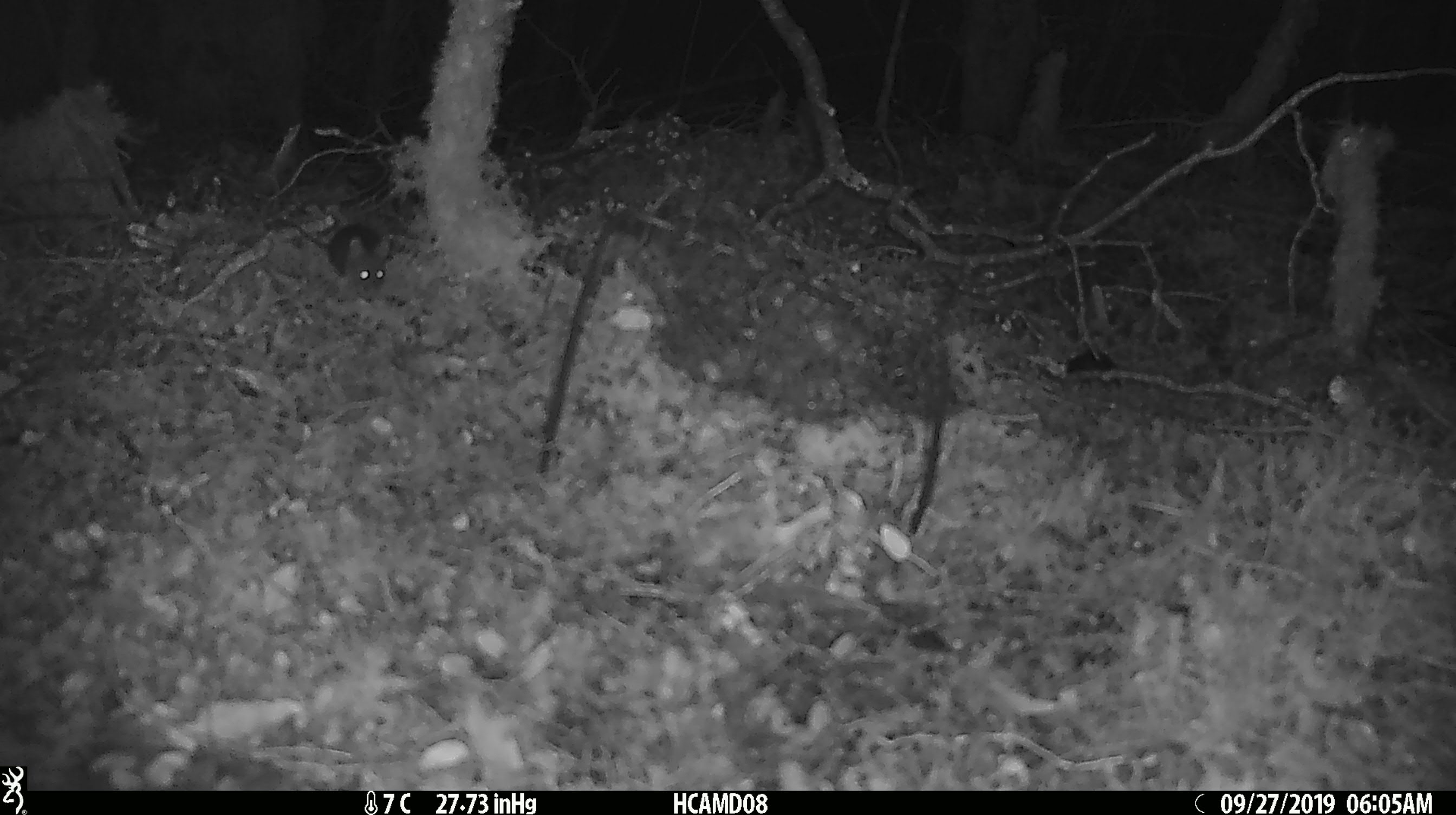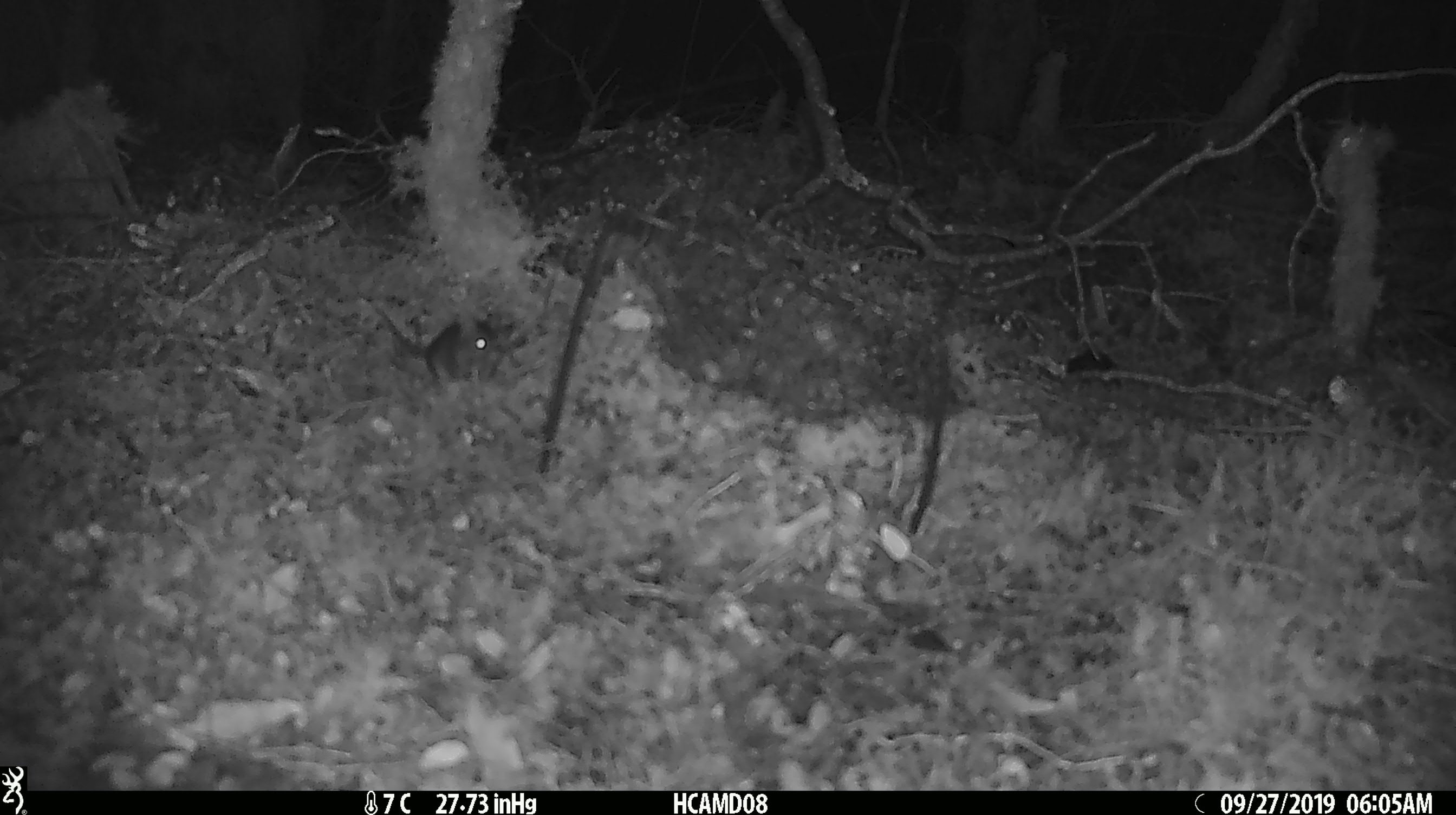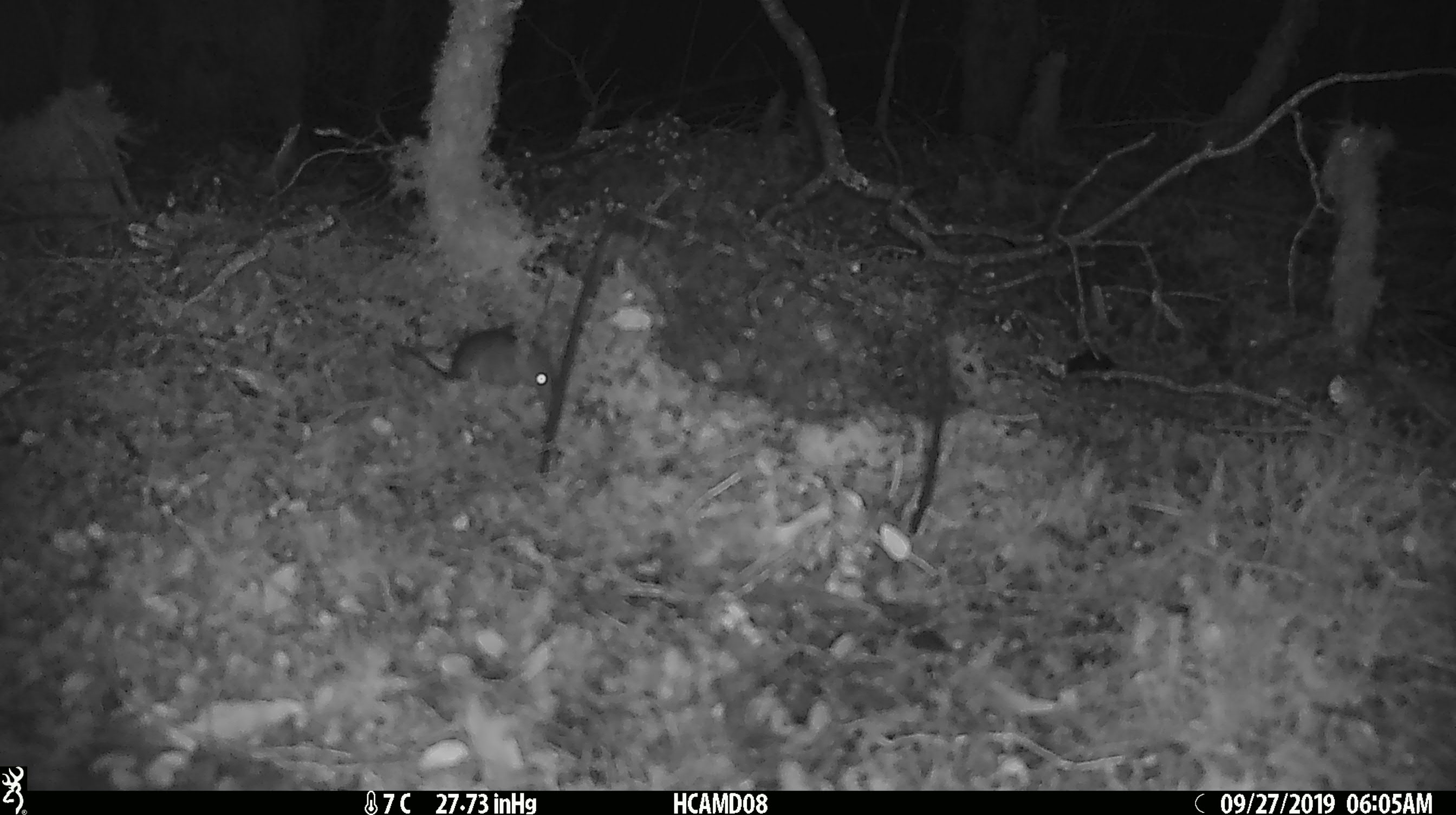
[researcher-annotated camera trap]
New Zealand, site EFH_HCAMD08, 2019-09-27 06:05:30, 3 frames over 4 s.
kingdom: Animalia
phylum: Chordata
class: Mammalia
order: Rodentia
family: Muridae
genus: Mus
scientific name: Mus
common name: mouse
Mouse (Mus).